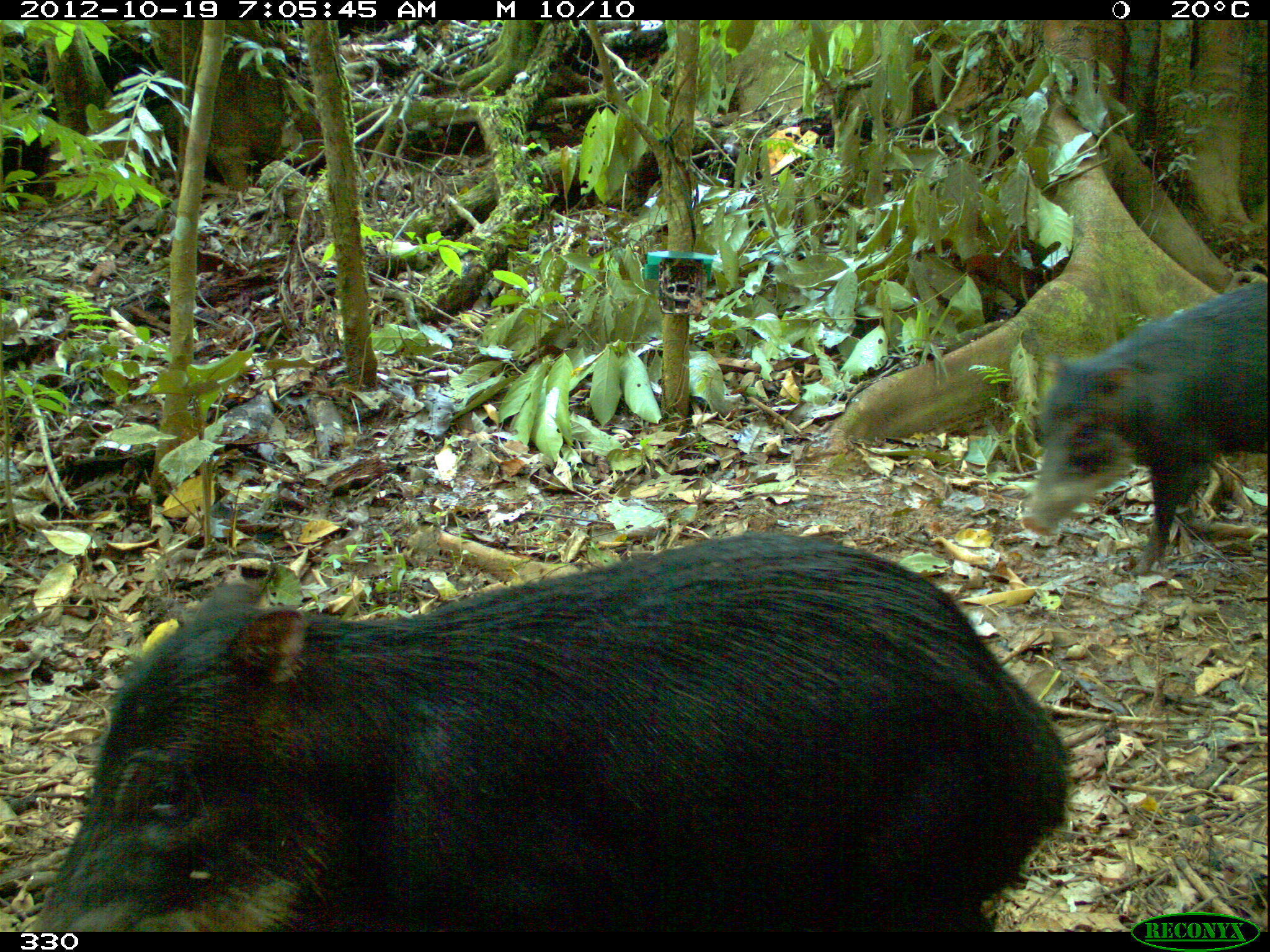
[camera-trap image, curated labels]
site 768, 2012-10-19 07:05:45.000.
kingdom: Animalia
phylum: Chordata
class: Mammalia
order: Artiodactyla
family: Tayassuidae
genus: Tayassu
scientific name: Tayassu pecari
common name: white-lipped peccary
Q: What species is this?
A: Tayassu pecari (white-lipped peccary).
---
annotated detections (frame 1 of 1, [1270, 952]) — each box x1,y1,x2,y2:
tayassu pecari: 36,535,1074,936; 1023,280,1267,572